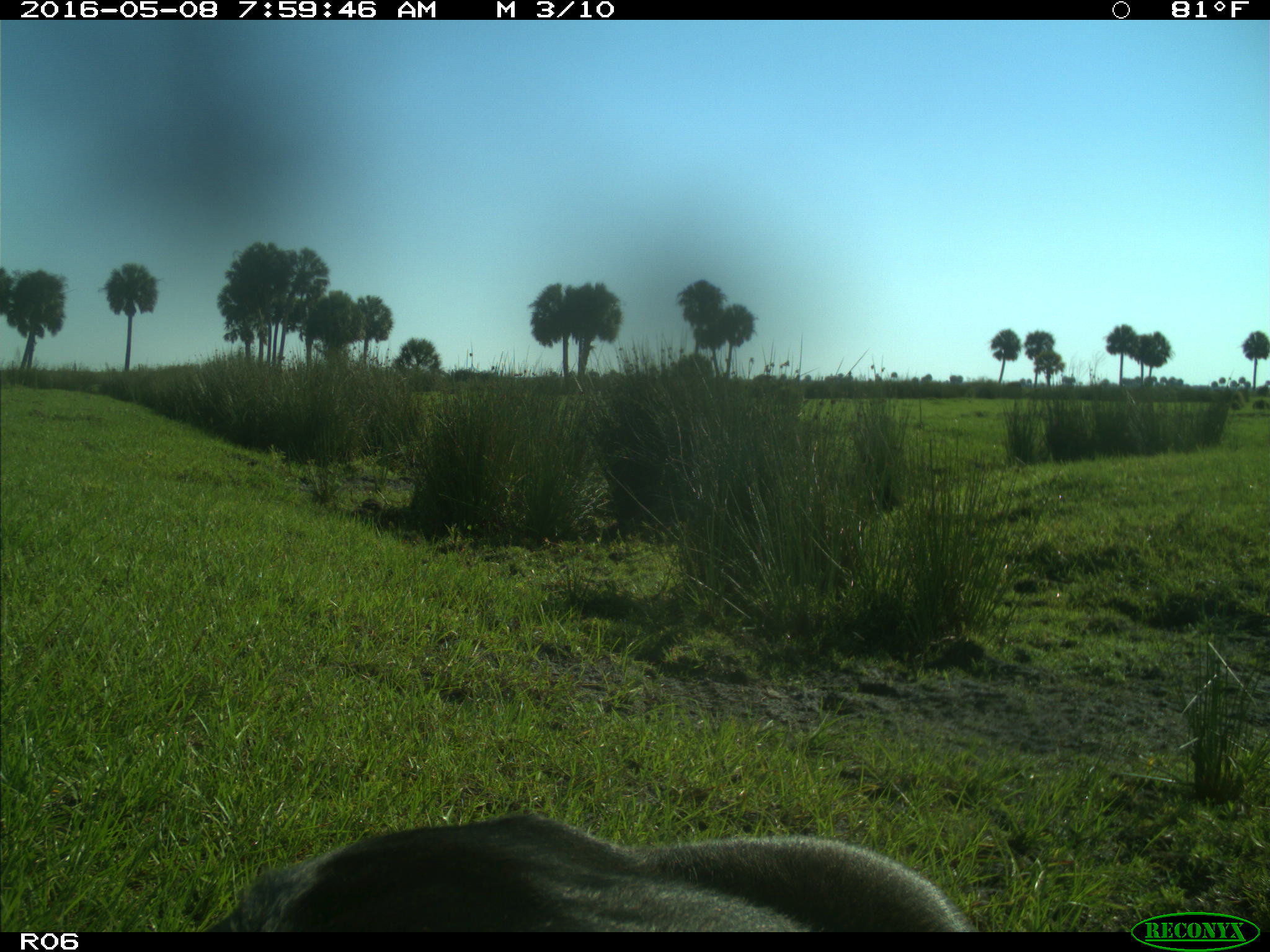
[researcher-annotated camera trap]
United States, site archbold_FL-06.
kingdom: Animalia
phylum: Chordata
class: Mammalia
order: Artiodactyla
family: Bovidae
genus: Bos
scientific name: Bos taurus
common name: domestic cow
Bos taurus (domestic cow).